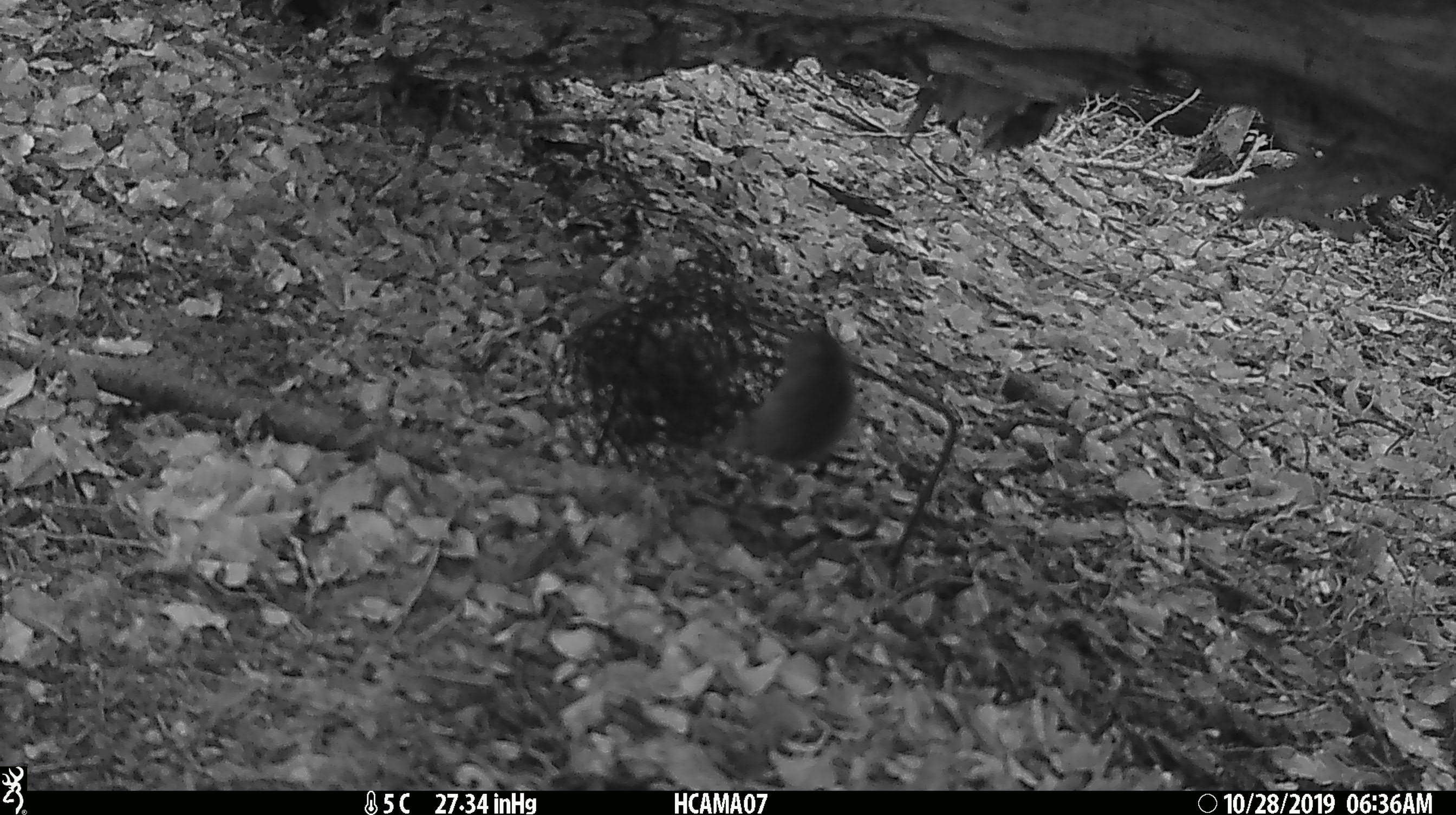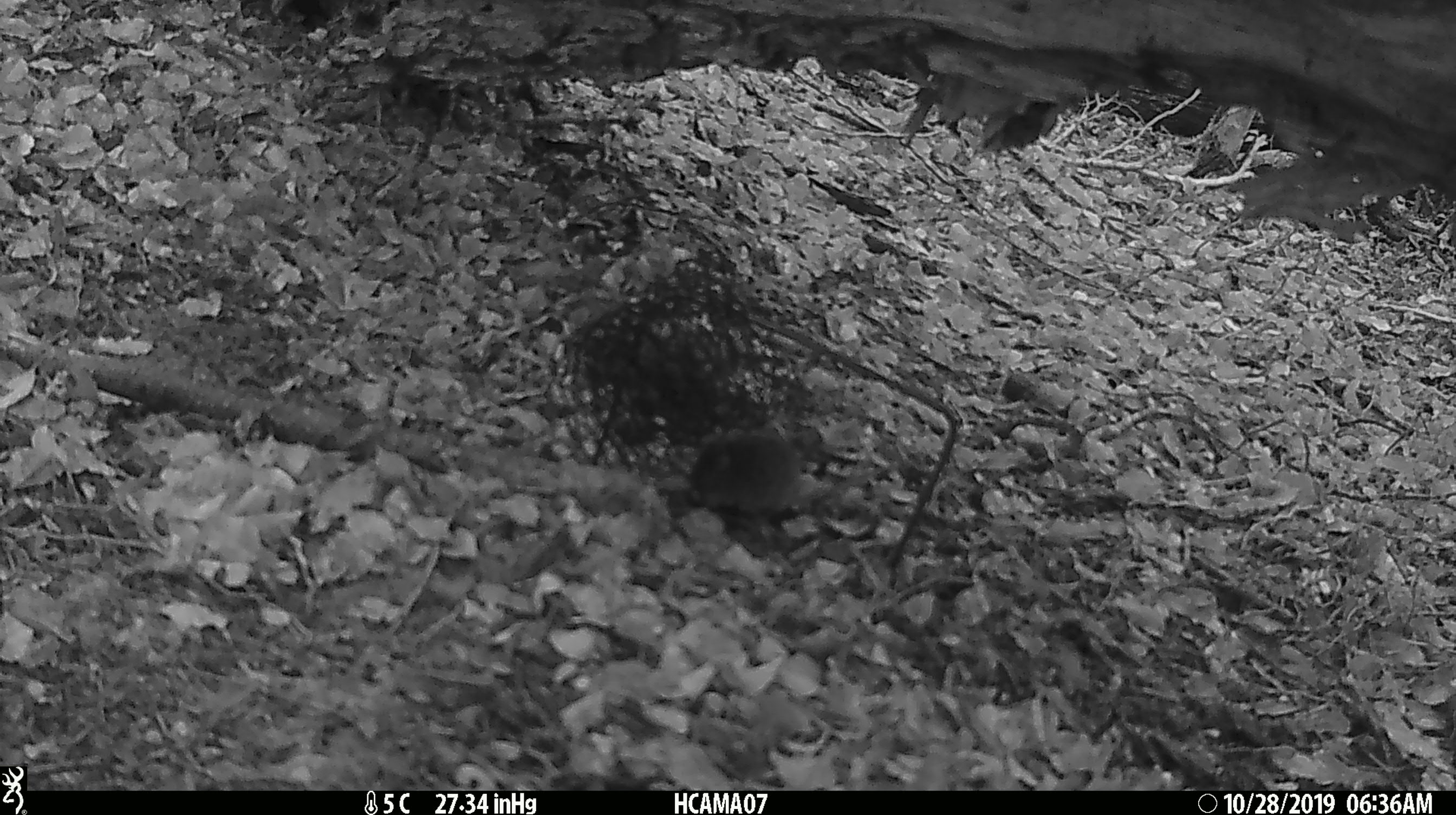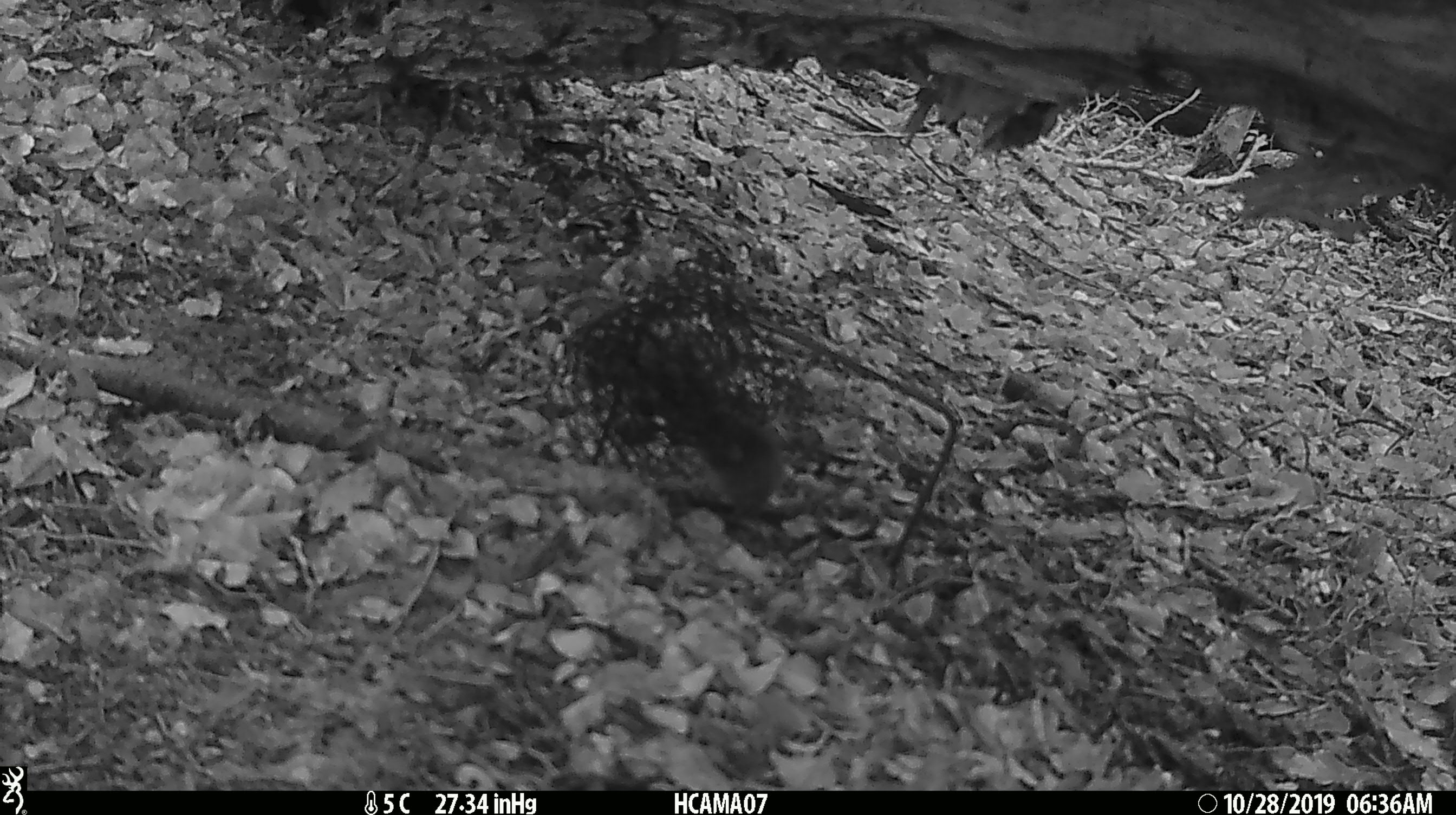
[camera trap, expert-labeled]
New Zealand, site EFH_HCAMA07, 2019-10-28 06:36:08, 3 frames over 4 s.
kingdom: Animalia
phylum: Chordata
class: Mammalia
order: Rodentia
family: Muridae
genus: Mus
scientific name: Mus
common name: mouse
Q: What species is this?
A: Mouse (Mus).